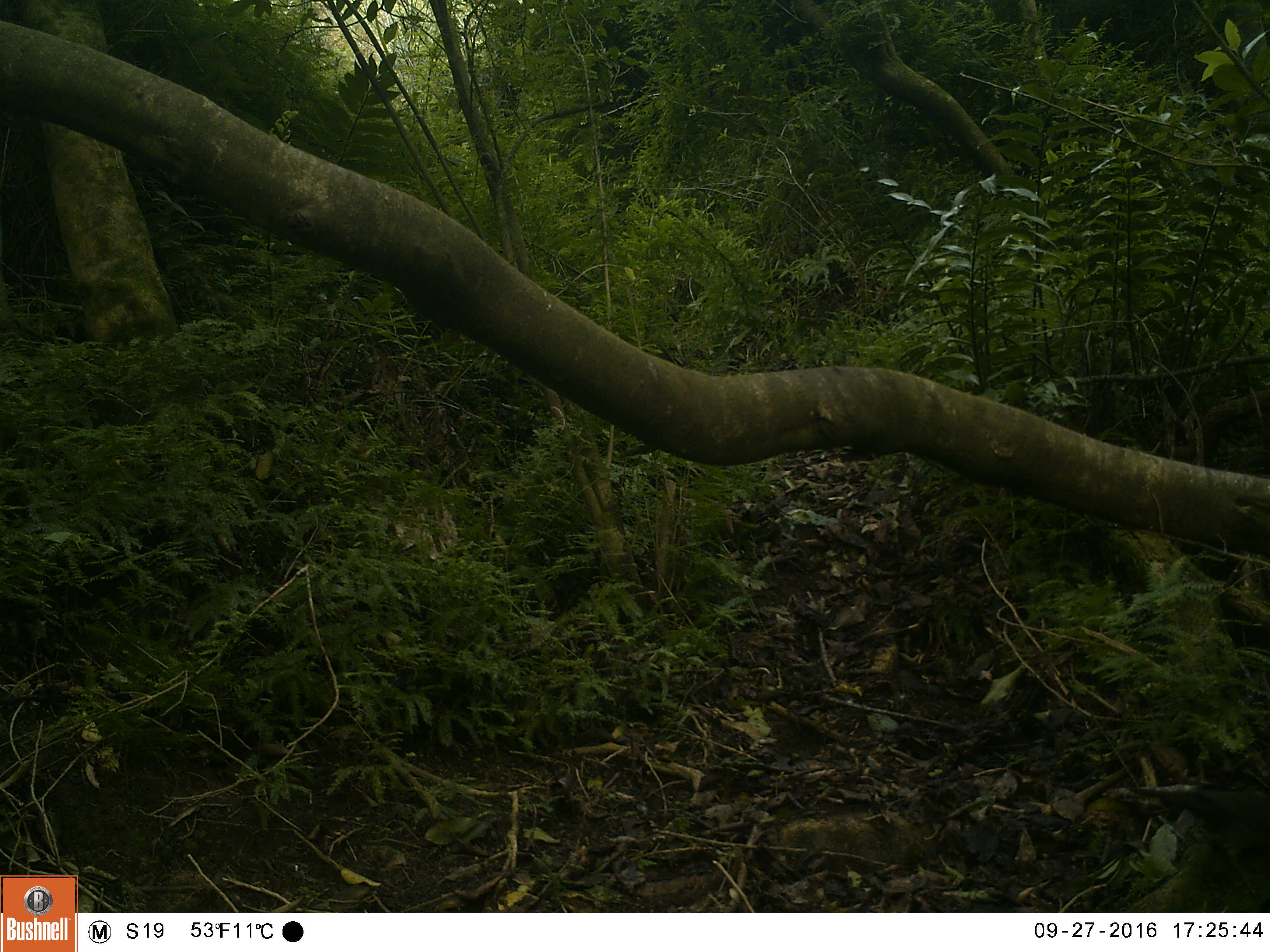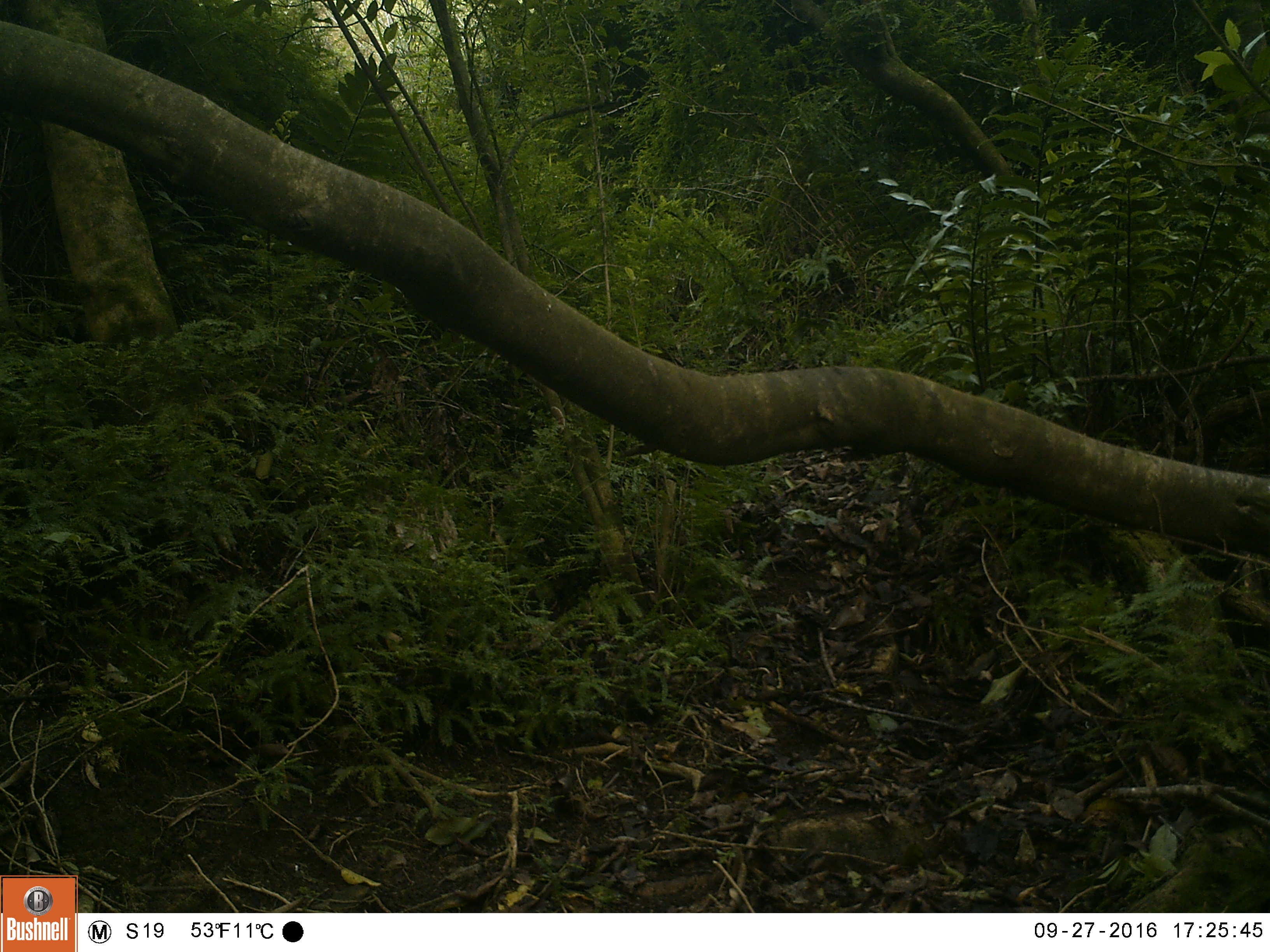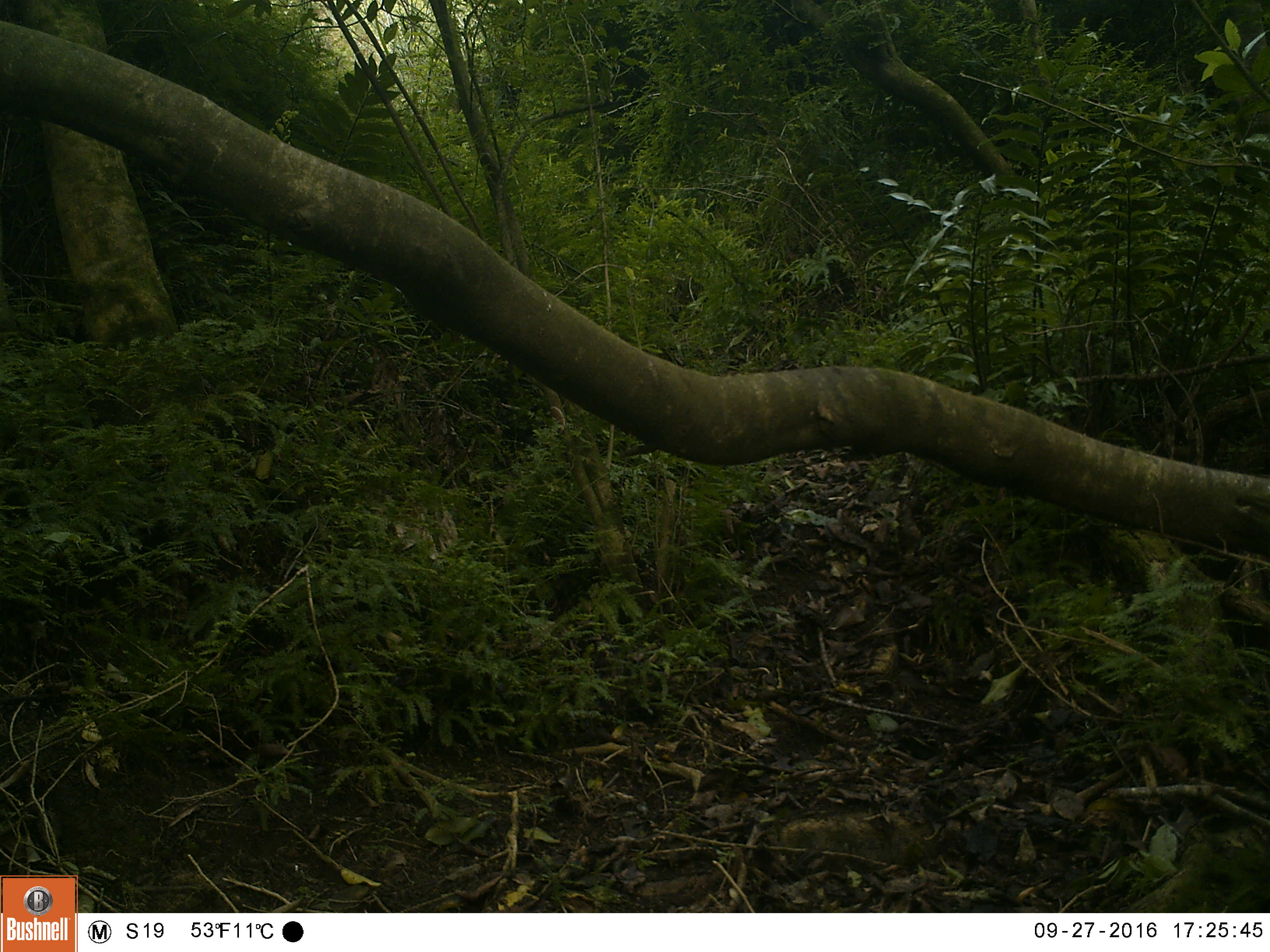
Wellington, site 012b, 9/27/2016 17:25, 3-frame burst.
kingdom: Animalia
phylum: Chordata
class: Aves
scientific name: Aves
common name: bird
Bird (Aves).